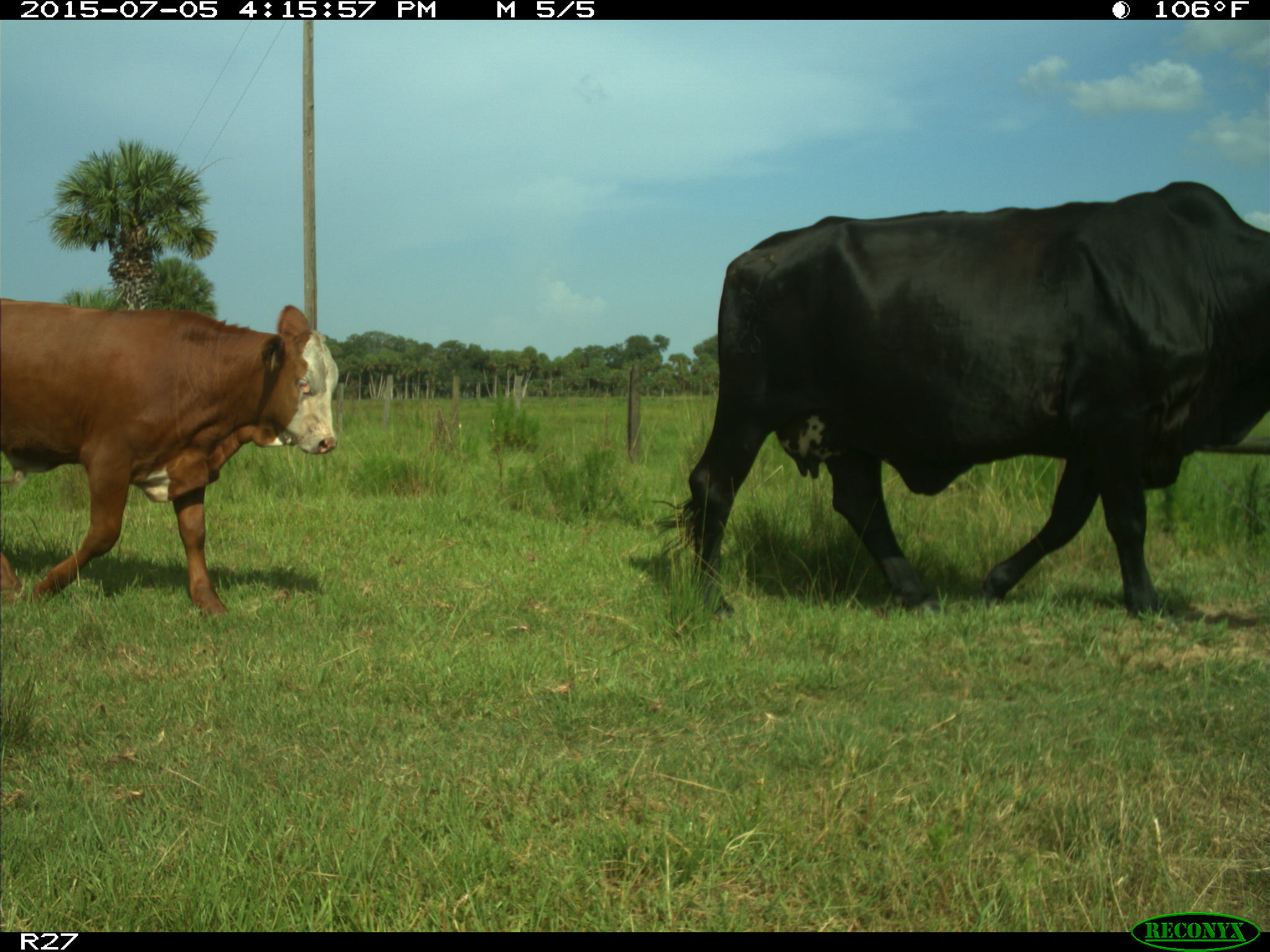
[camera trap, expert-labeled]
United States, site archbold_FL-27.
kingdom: Animalia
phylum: Chordata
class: Mammalia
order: Artiodactyla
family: Bovidae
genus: Bos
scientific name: Bos taurus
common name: domestic cow